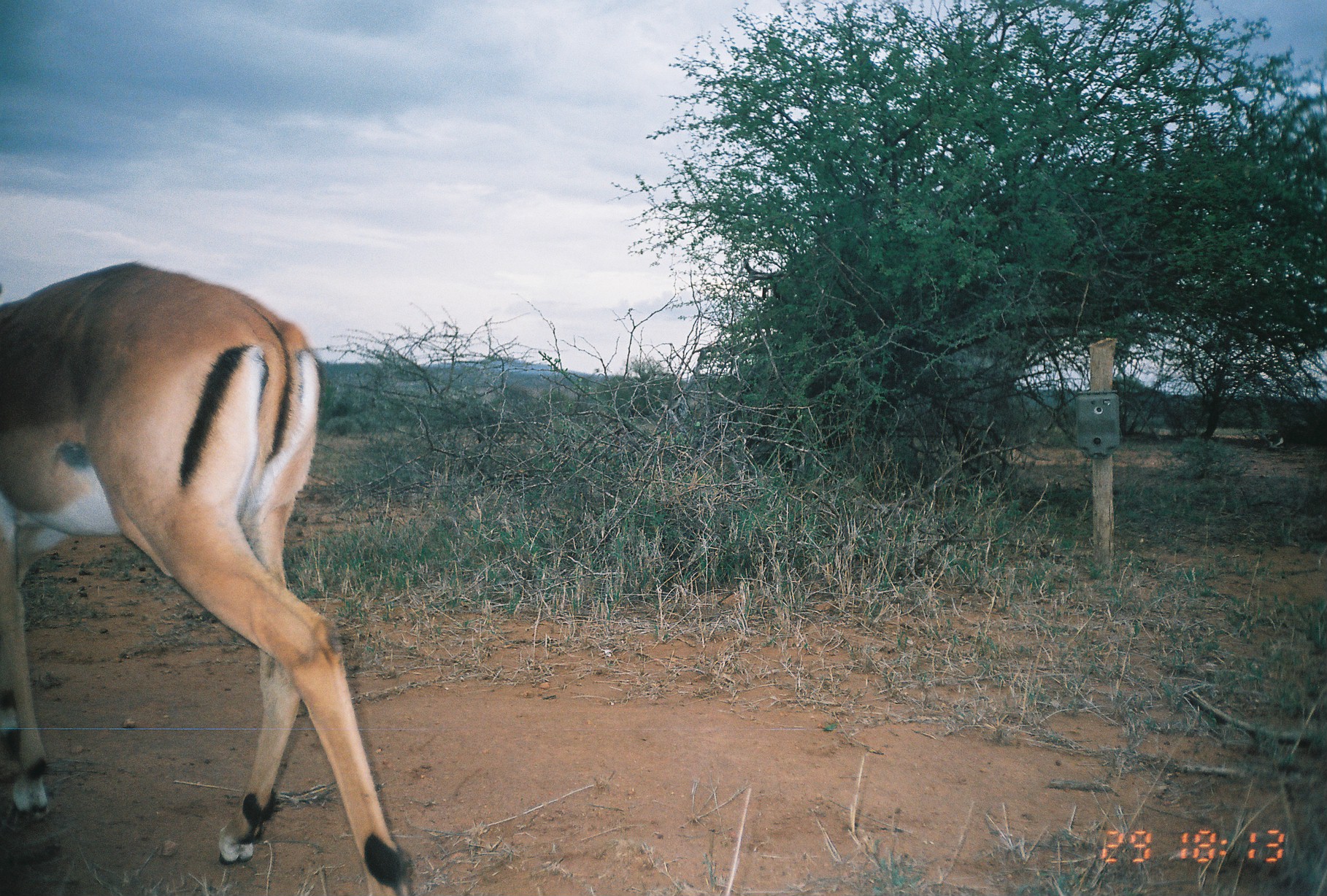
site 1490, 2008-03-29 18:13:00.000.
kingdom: Animalia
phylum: Chordata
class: Mammalia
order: Artiodactyla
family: Bovidae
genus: Aepyceros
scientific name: Aepyceros melampus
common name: impala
Aepyceros melampus (impala), count 1.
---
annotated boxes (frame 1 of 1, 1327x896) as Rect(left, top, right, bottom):
aepyceros melampus: Rect(0, 258, 409, 892)